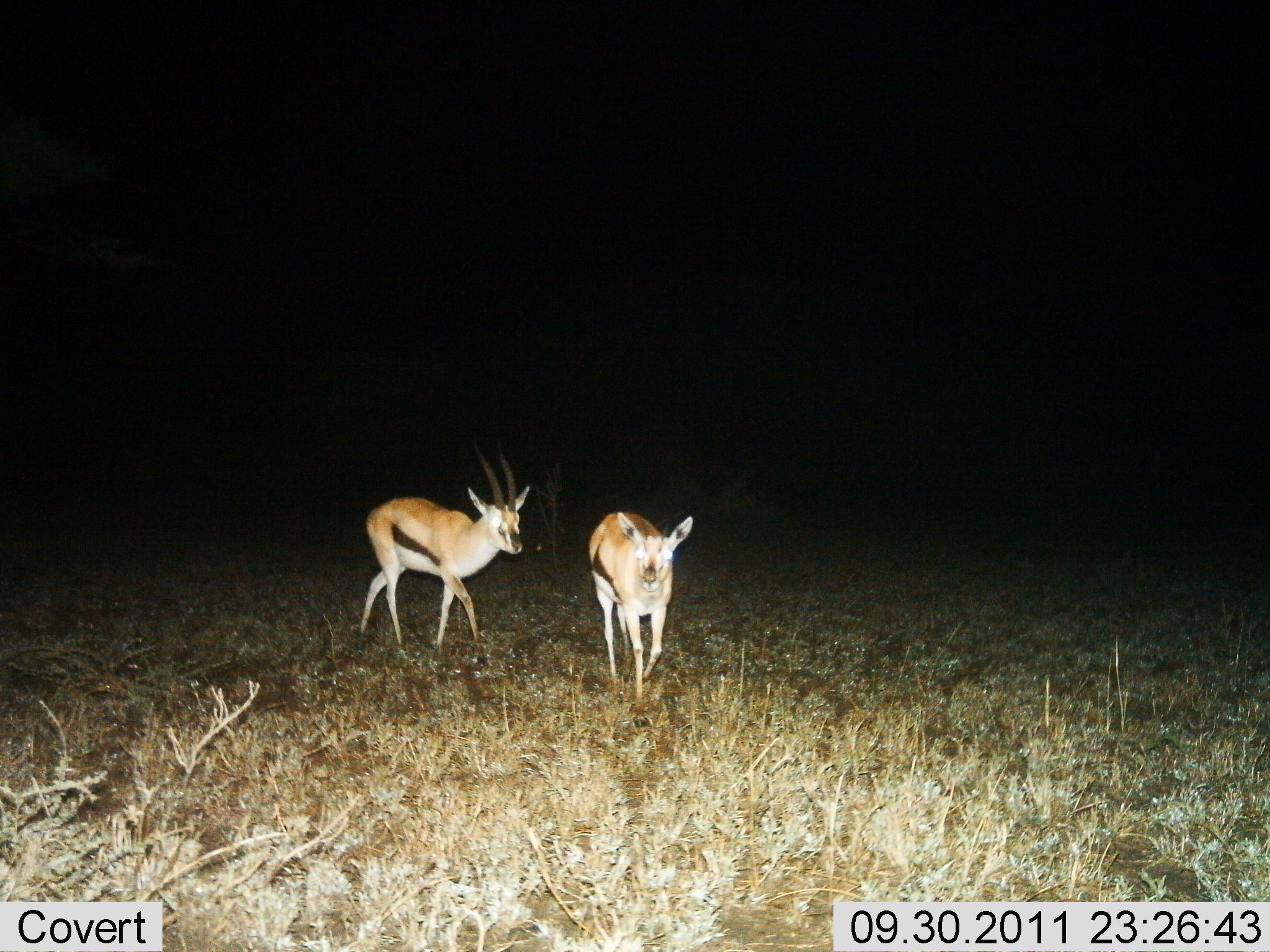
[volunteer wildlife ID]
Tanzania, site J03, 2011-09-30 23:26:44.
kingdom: Animalia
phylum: Chordata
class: Mammalia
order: Artiodactyla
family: Bovidae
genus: Eudorcas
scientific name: Eudorcas thomsonii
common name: thomson's gazelle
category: gazellethomsons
Gazellethomsons (thomson's gazelle) (Eudorcas thomsonii), count 2. Behavior (volunteer vote fractions): standing 27%, resting 0%, moving 73%, interacting 0%. Young present (vote fraction): 0%. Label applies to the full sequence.